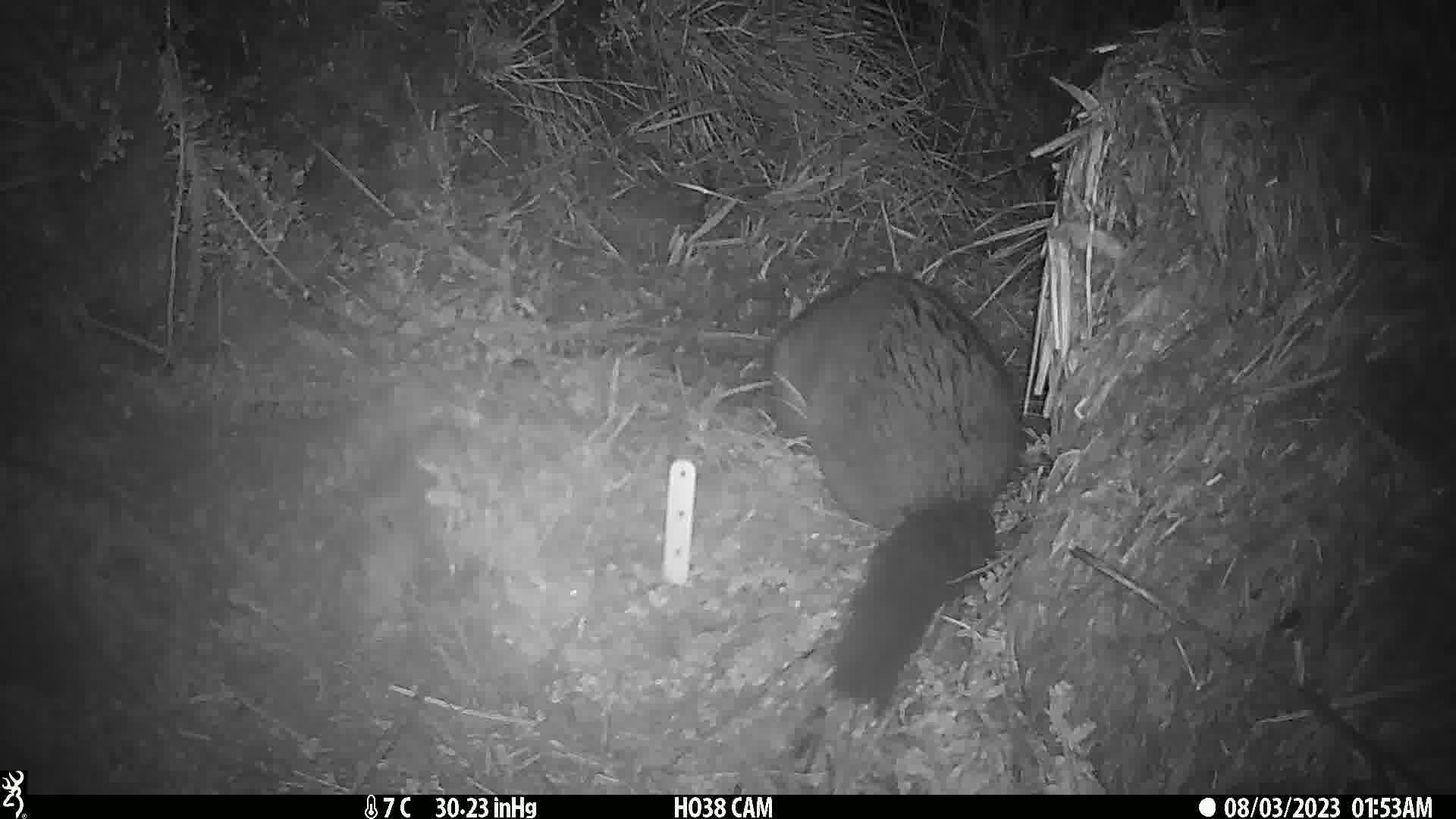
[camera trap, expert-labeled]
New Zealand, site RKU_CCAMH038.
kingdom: Animalia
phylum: Chordata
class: Mammalia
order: Diprotodontia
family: Phalangeridae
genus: Trichosurus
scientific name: Trichosurus vulpecula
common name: common brushtail possum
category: possum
Possum (common brushtail possum) (Trichosurus vulpecula).